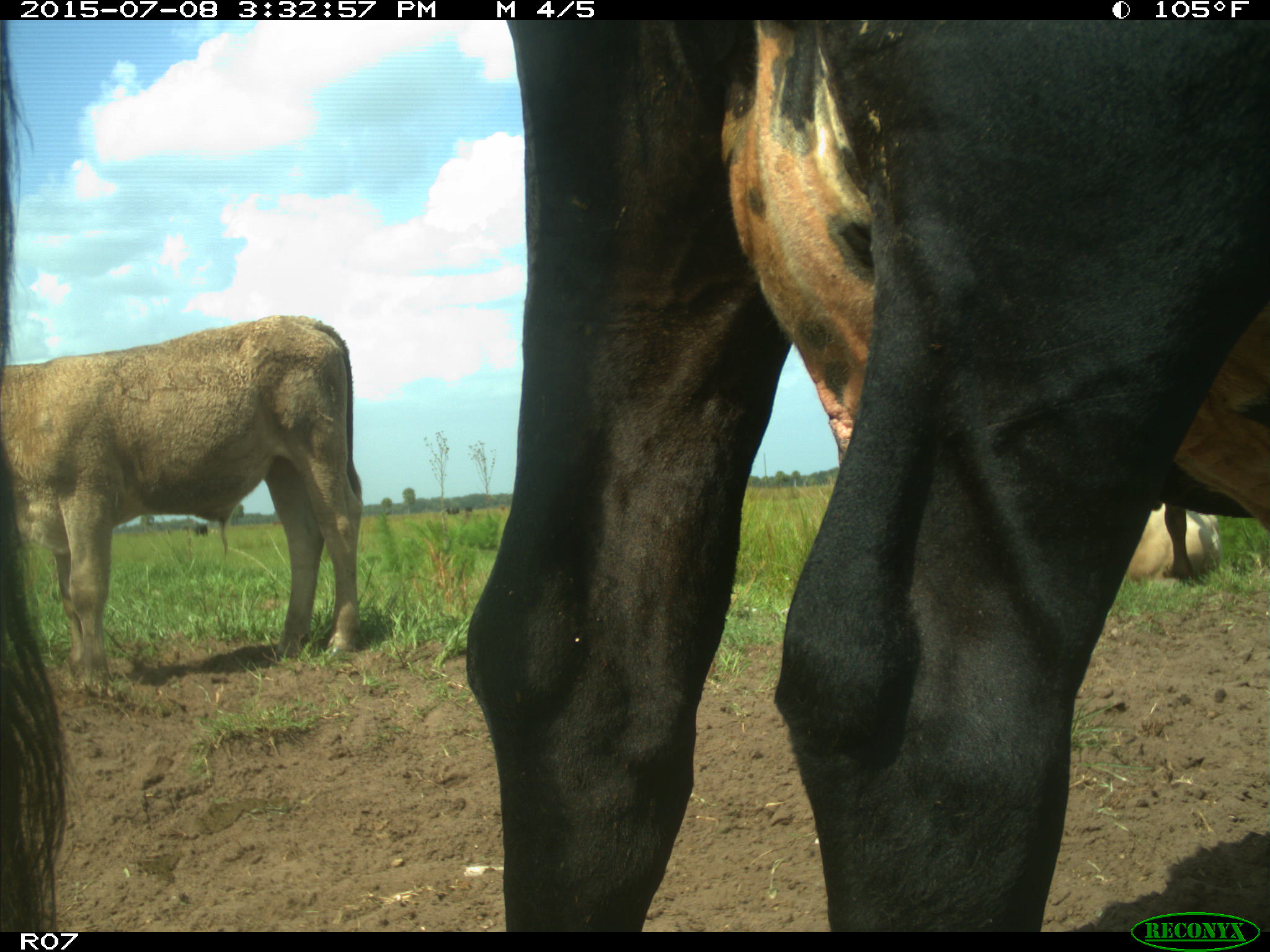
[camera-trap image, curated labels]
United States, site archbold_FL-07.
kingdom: Animalia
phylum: Chordata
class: Mammalia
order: Artiodactyla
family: Bovidae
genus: Bos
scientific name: Bos taurus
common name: domestic cow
Bos taurus (domestic cow).